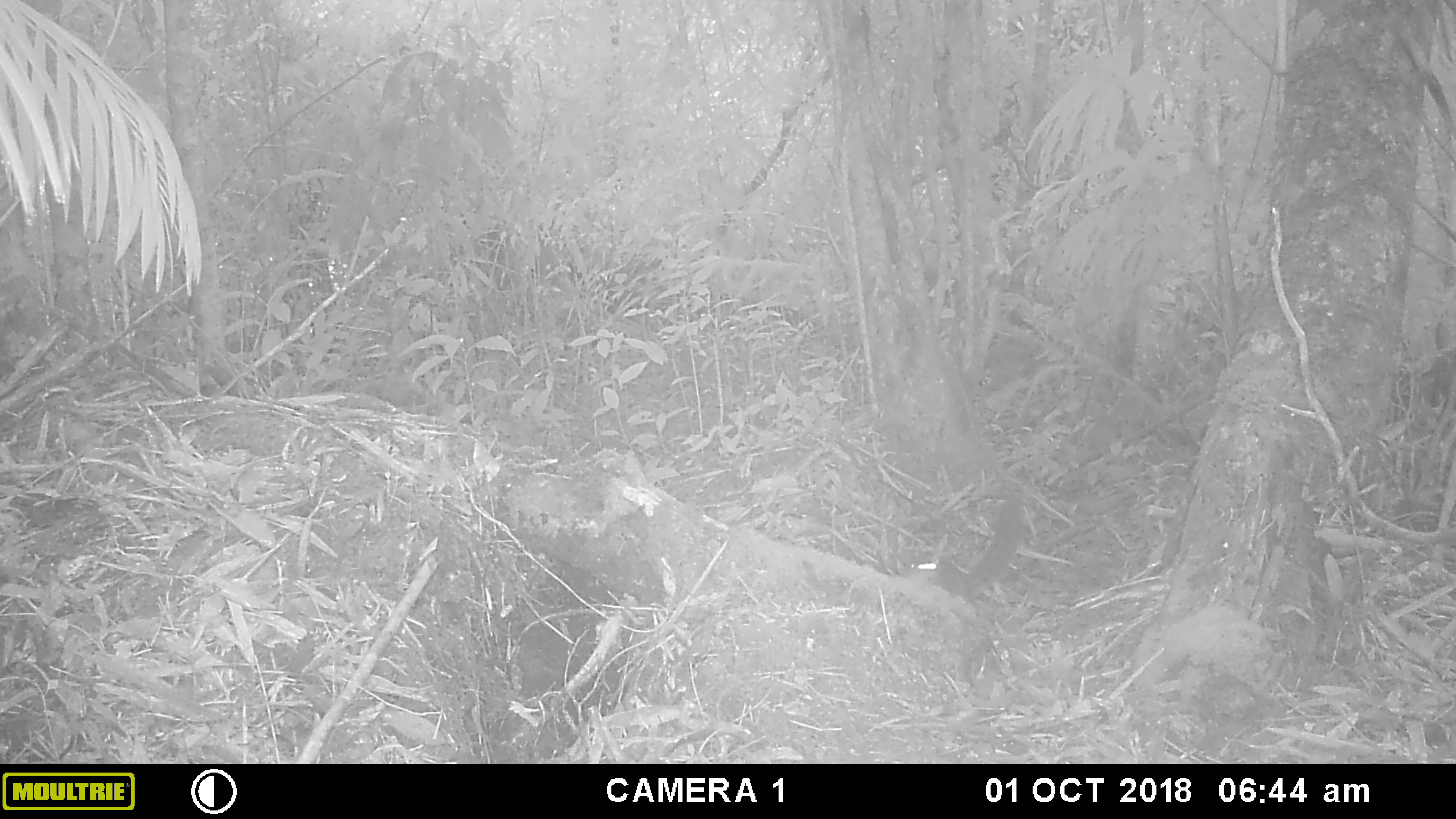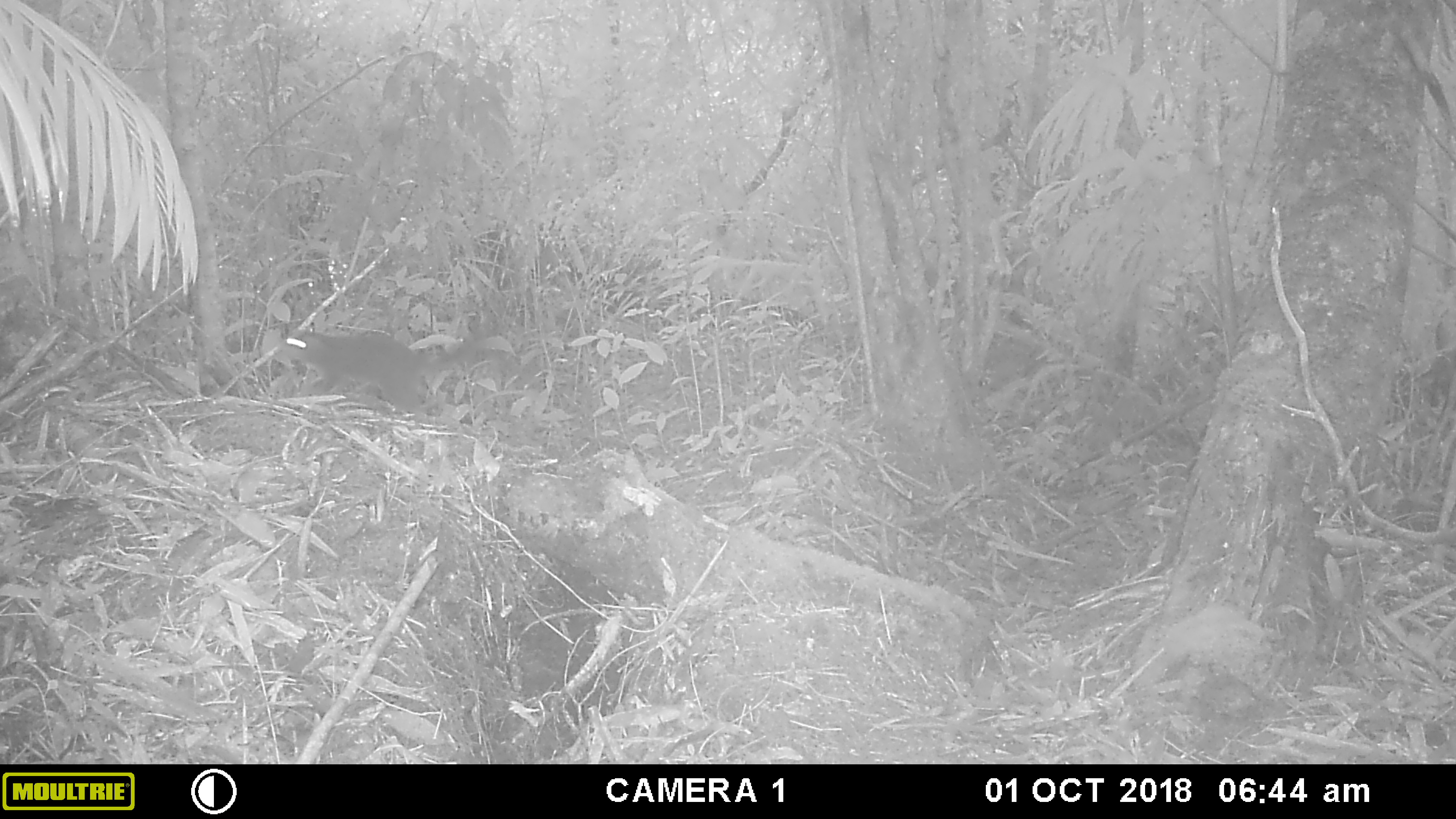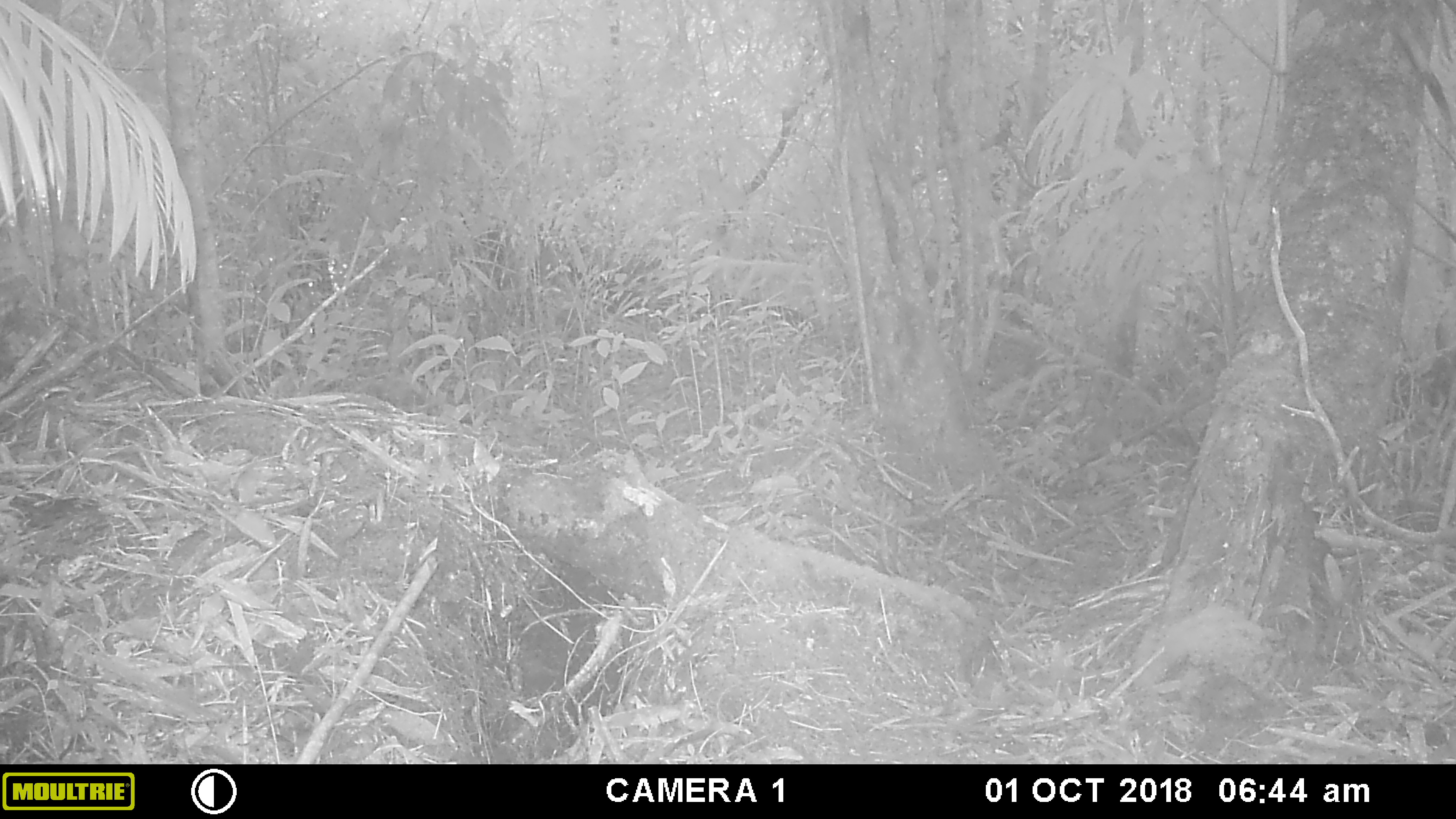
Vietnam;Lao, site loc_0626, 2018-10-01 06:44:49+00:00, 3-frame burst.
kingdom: Animalia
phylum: Chordata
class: Mammalia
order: Rodentia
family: Sciuridae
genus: Dremomys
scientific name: Dremomys rufigenis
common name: red-cheeked squirrel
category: red cheeked squirrel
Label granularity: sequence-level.